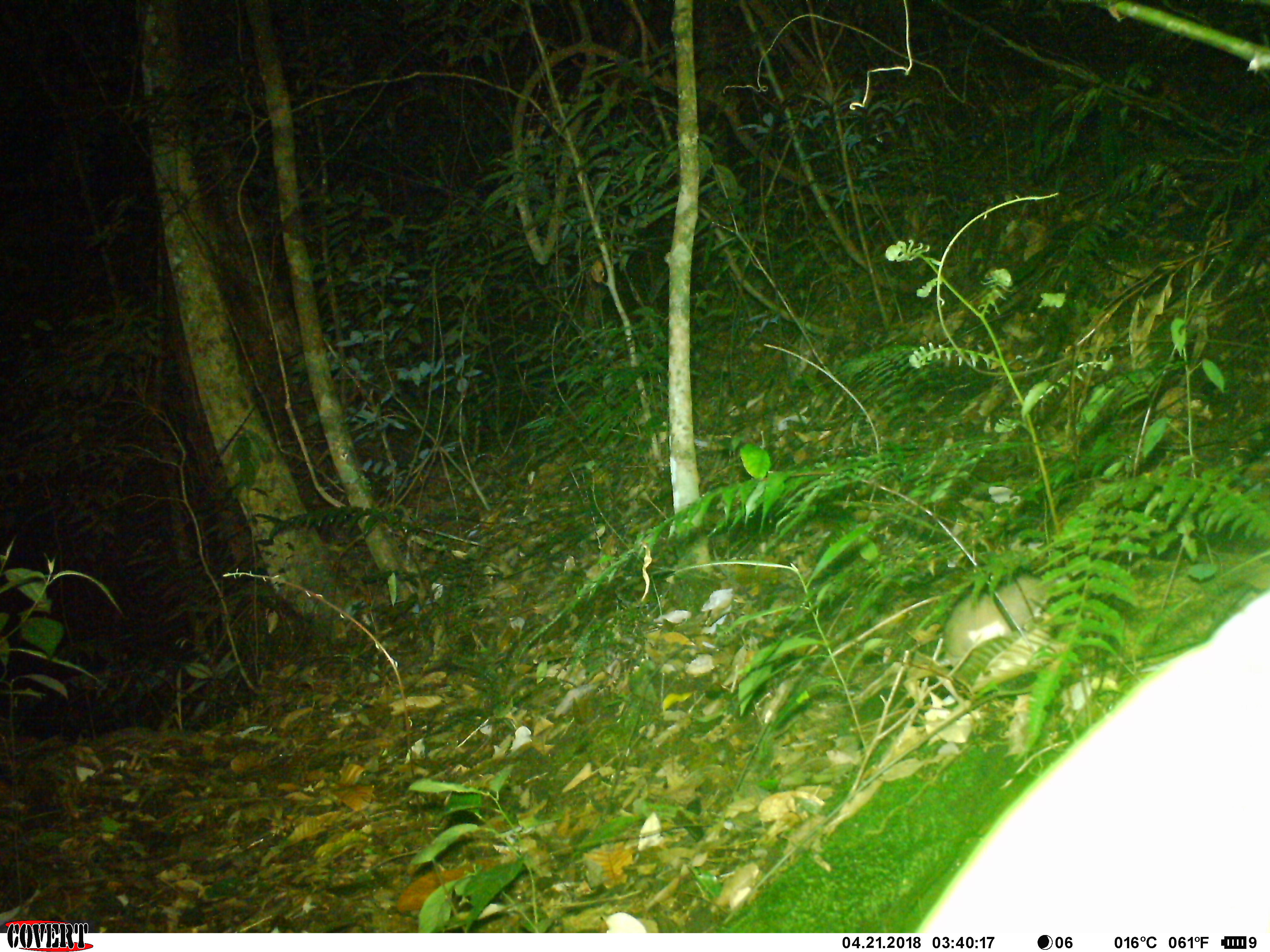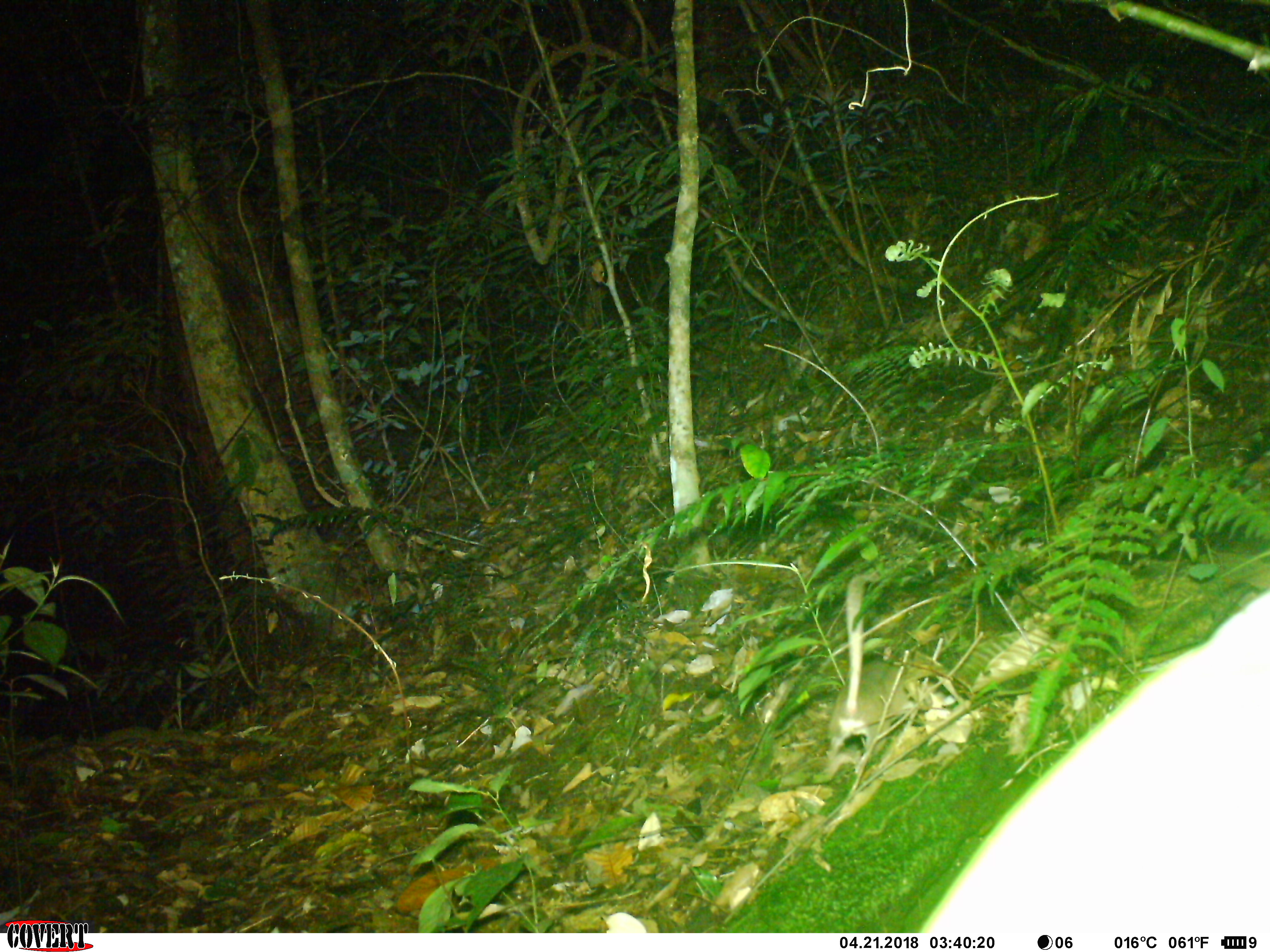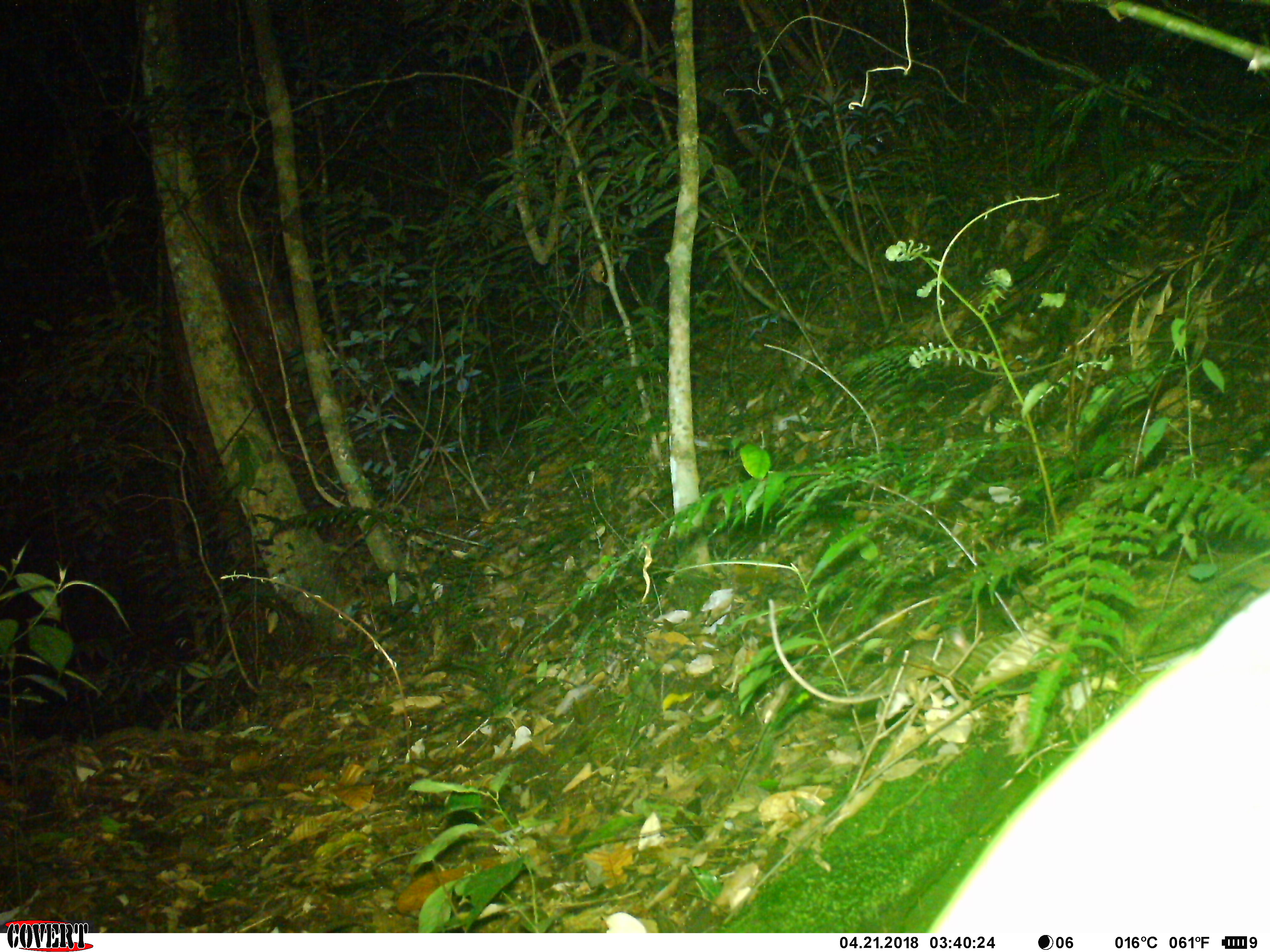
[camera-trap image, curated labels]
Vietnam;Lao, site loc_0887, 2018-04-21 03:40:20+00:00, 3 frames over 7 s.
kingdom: Animalia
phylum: Chordata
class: Mammalia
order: Rodentia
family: Muridae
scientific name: Muridae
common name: old-world mice and rats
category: unidentified murid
Unidentified murid (old-world mice and rats) (Muridae). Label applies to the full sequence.